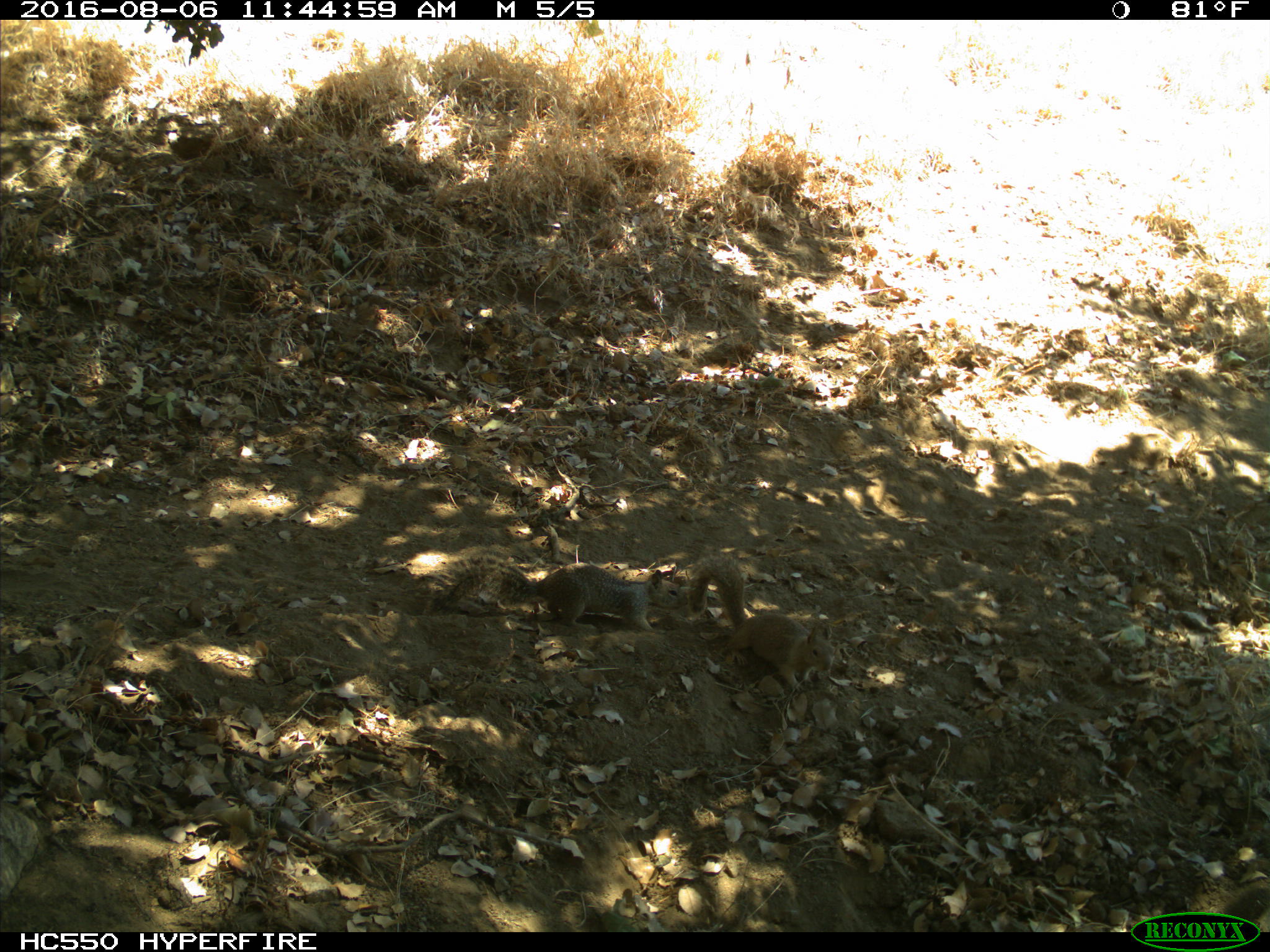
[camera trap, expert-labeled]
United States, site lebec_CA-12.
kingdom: Animalia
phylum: Chordata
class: Mammalia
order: Rodentia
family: Sciuridae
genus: Otospermophilus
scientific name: Otospermophilus beecheyi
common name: california ground squirrel